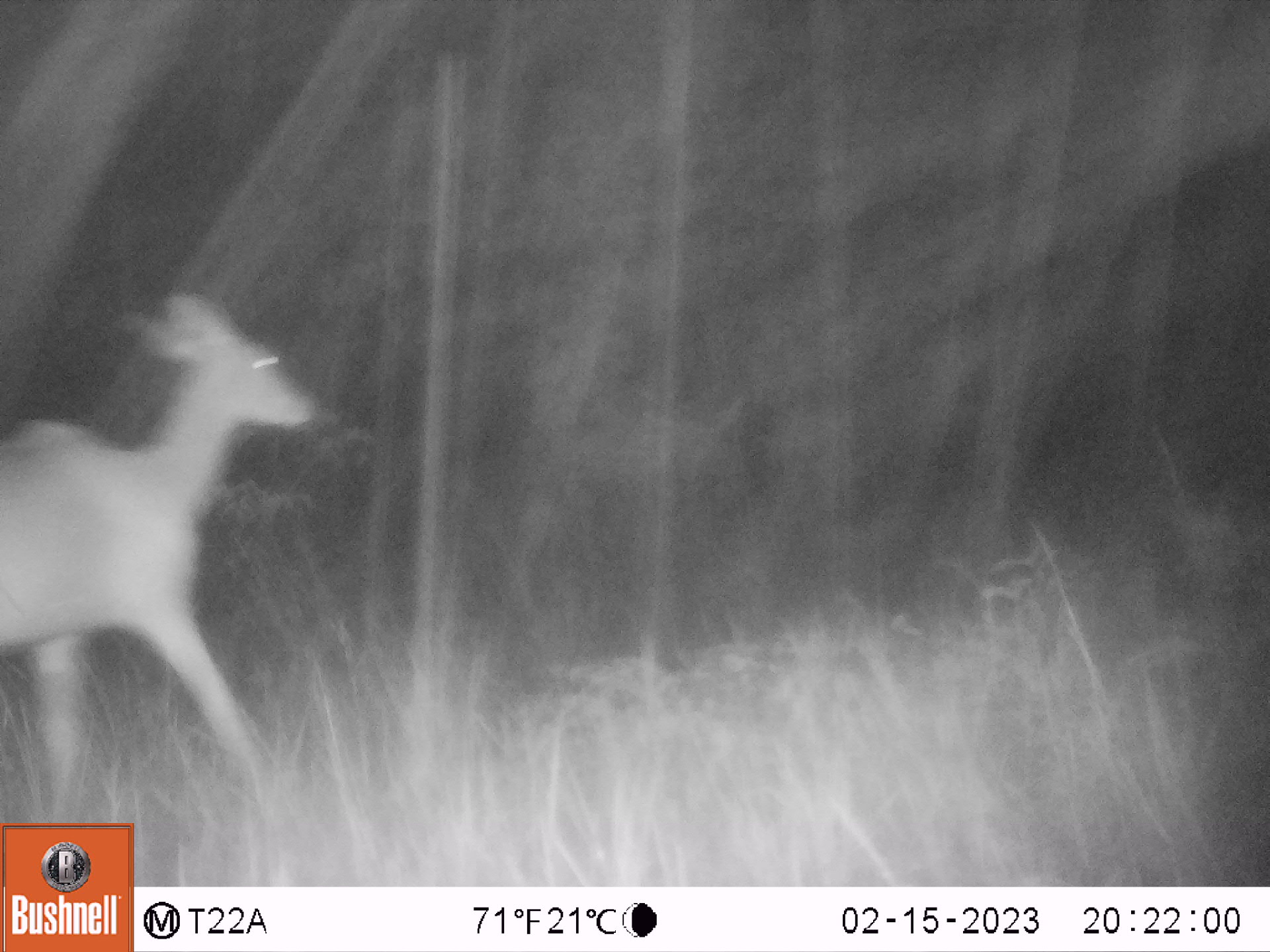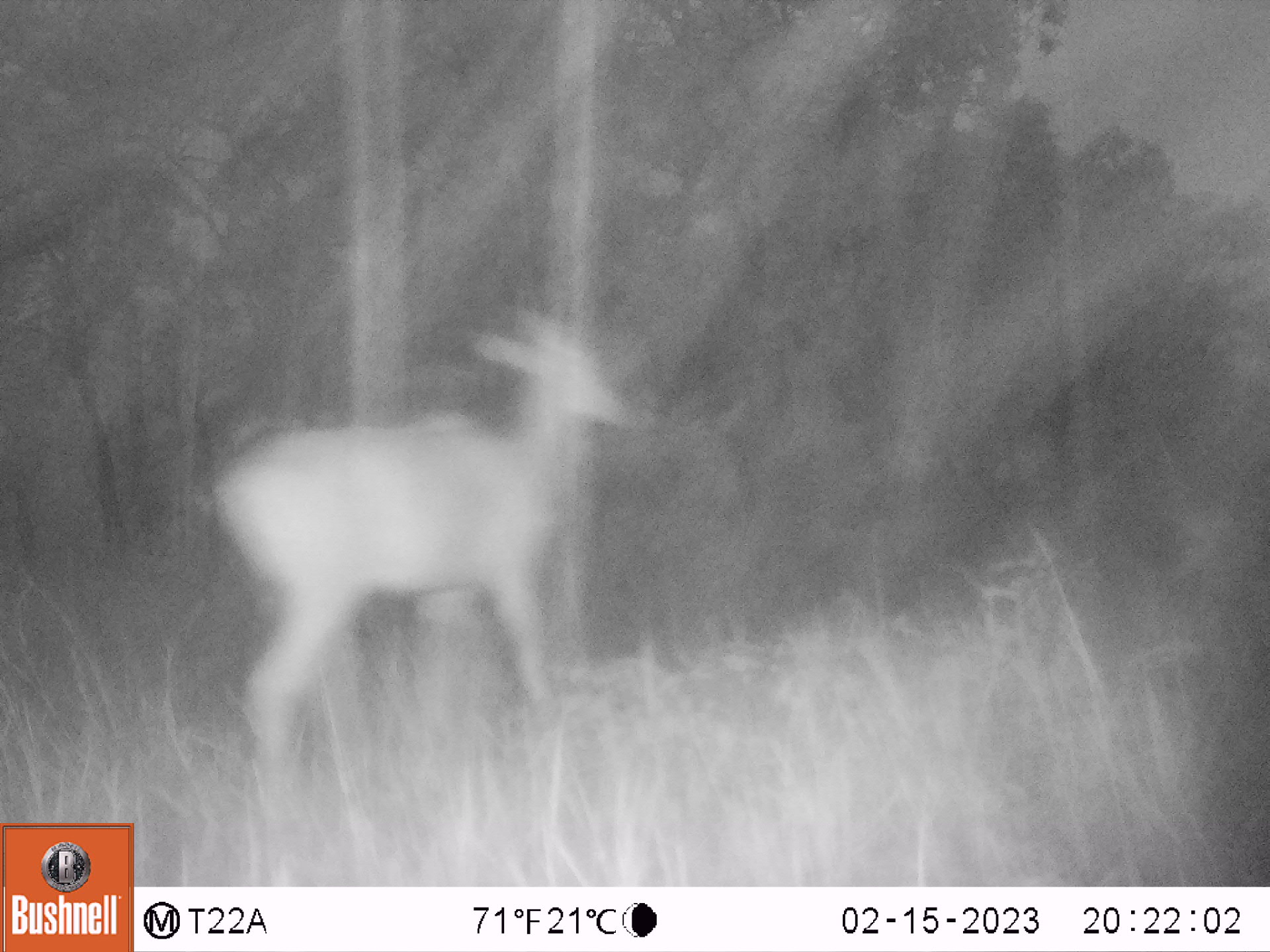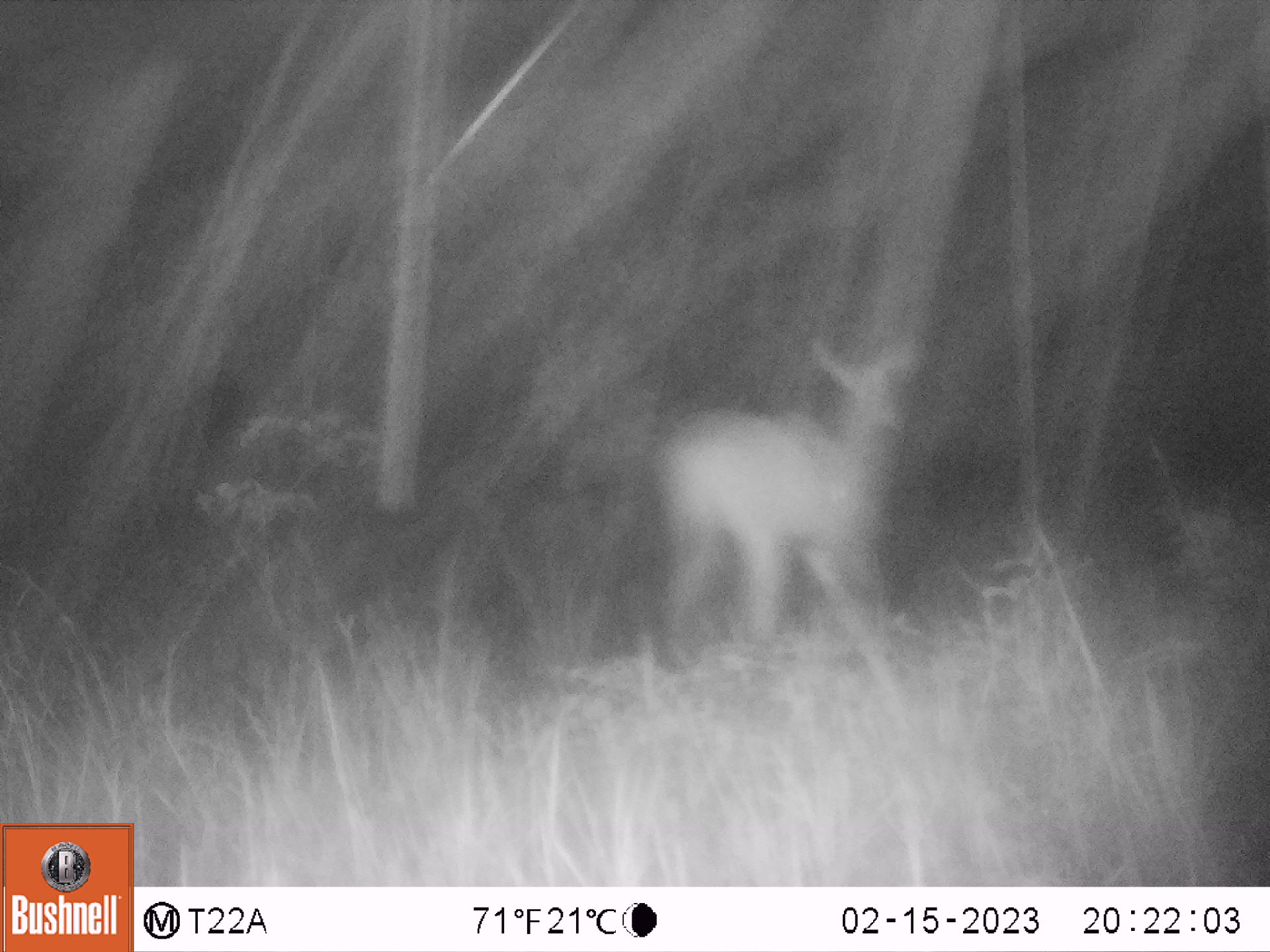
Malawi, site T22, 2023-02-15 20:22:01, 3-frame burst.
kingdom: Animalia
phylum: Chordata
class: Mammalia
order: Artiodactyla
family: Bovidae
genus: Tragelaphus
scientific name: Tragelaphus strepsiceros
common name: greater kudu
Greater kudu (Tragelaphus strepsiceros), count 1.